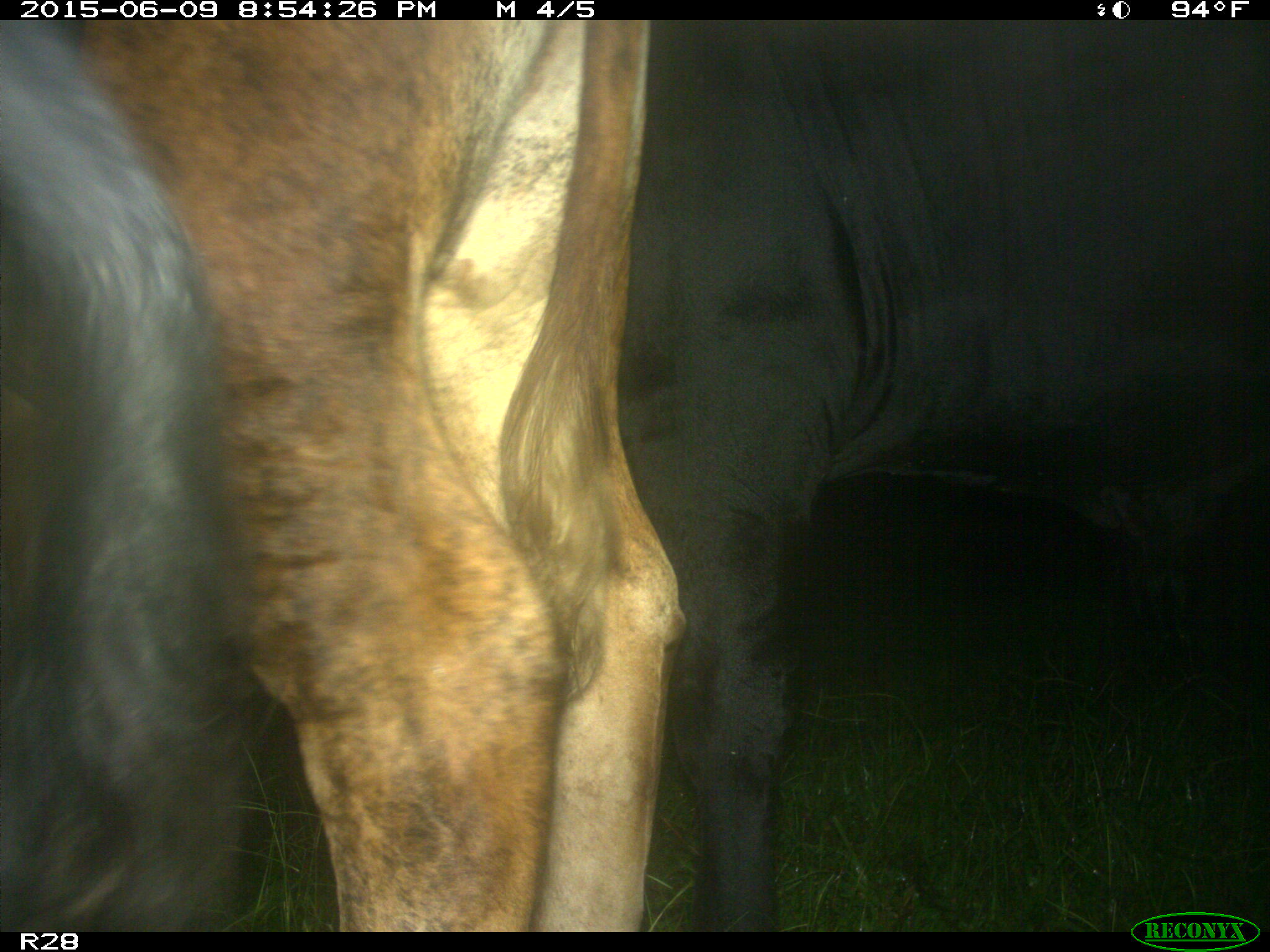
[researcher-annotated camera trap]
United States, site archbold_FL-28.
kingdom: Animalia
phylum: Chordata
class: Mammalia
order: Artiodactyla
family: Bovidae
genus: Bos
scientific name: Bos taurus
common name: domestic cow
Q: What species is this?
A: Bos taurus (domestic cow).